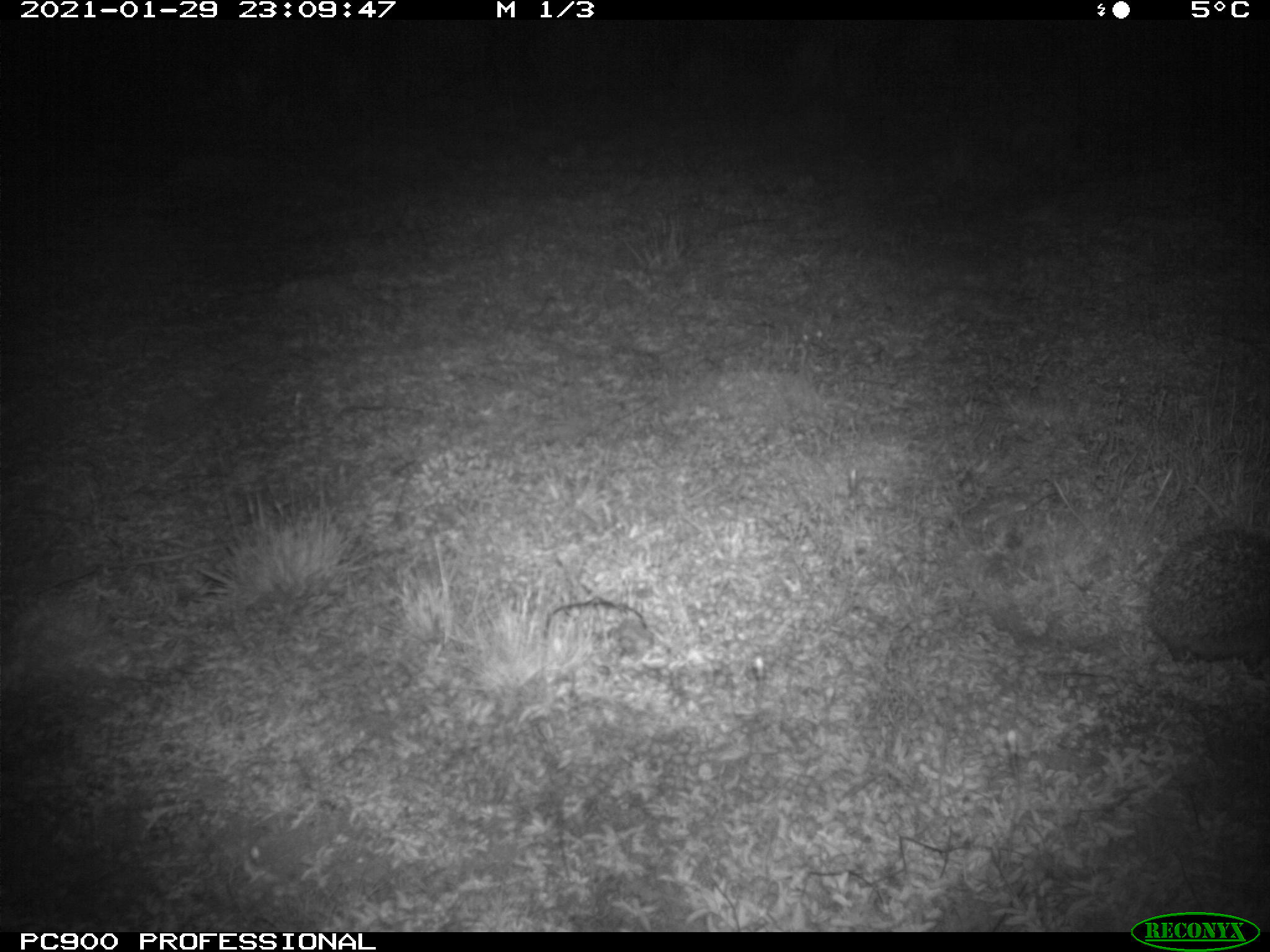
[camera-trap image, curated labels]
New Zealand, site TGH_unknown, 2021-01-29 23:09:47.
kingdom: Animalia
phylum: Chordata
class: Mammalia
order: Eulipotyphla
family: Erinaceidae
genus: Erinaceus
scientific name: Erinaceus europaeus europaeus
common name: european hedgehog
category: hedgehog